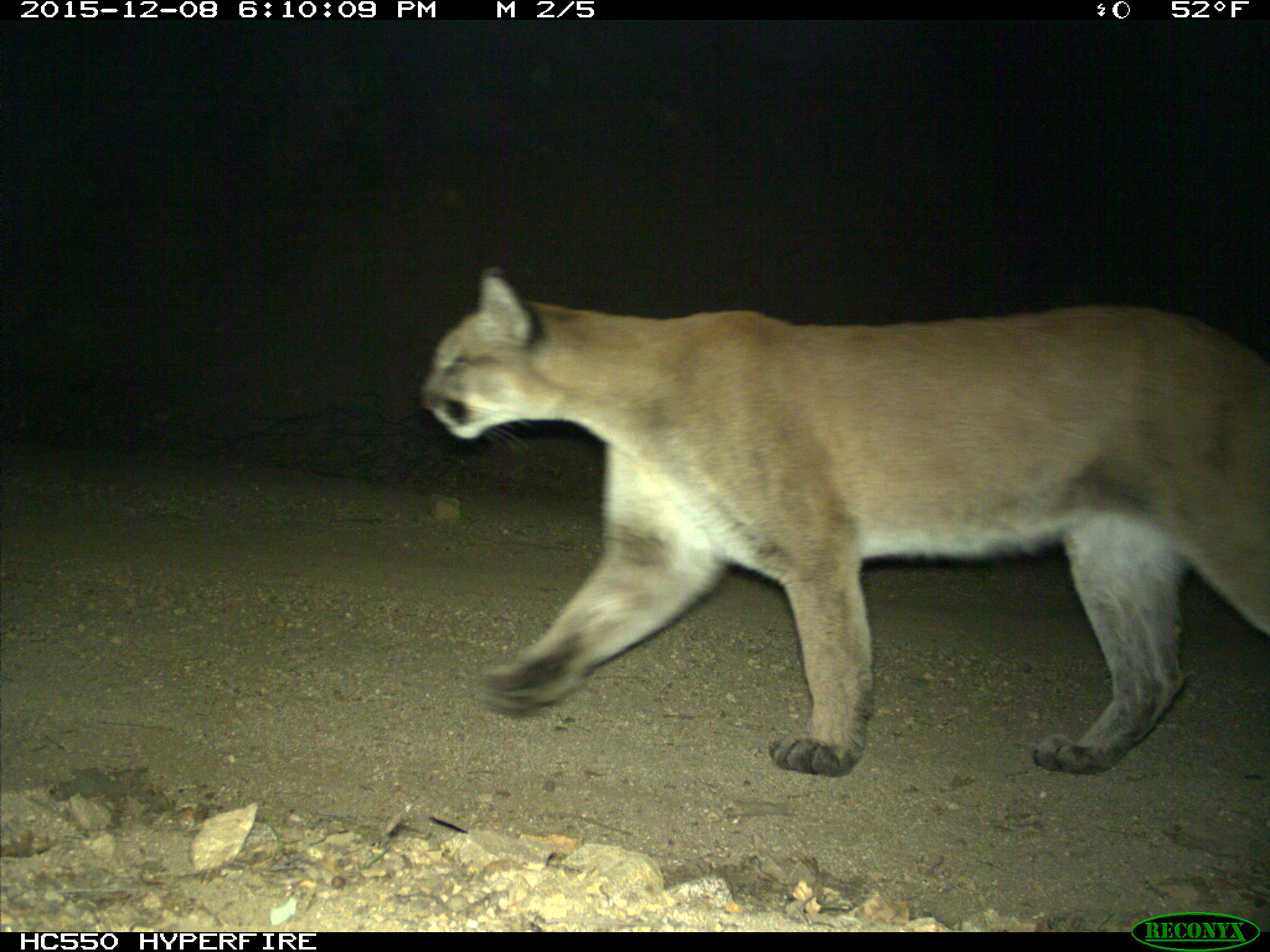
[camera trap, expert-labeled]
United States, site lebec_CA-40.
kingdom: Animalia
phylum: Chordata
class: Mammalia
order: Carnivora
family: Felidae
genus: Puma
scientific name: Puma concolor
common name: mountain lion